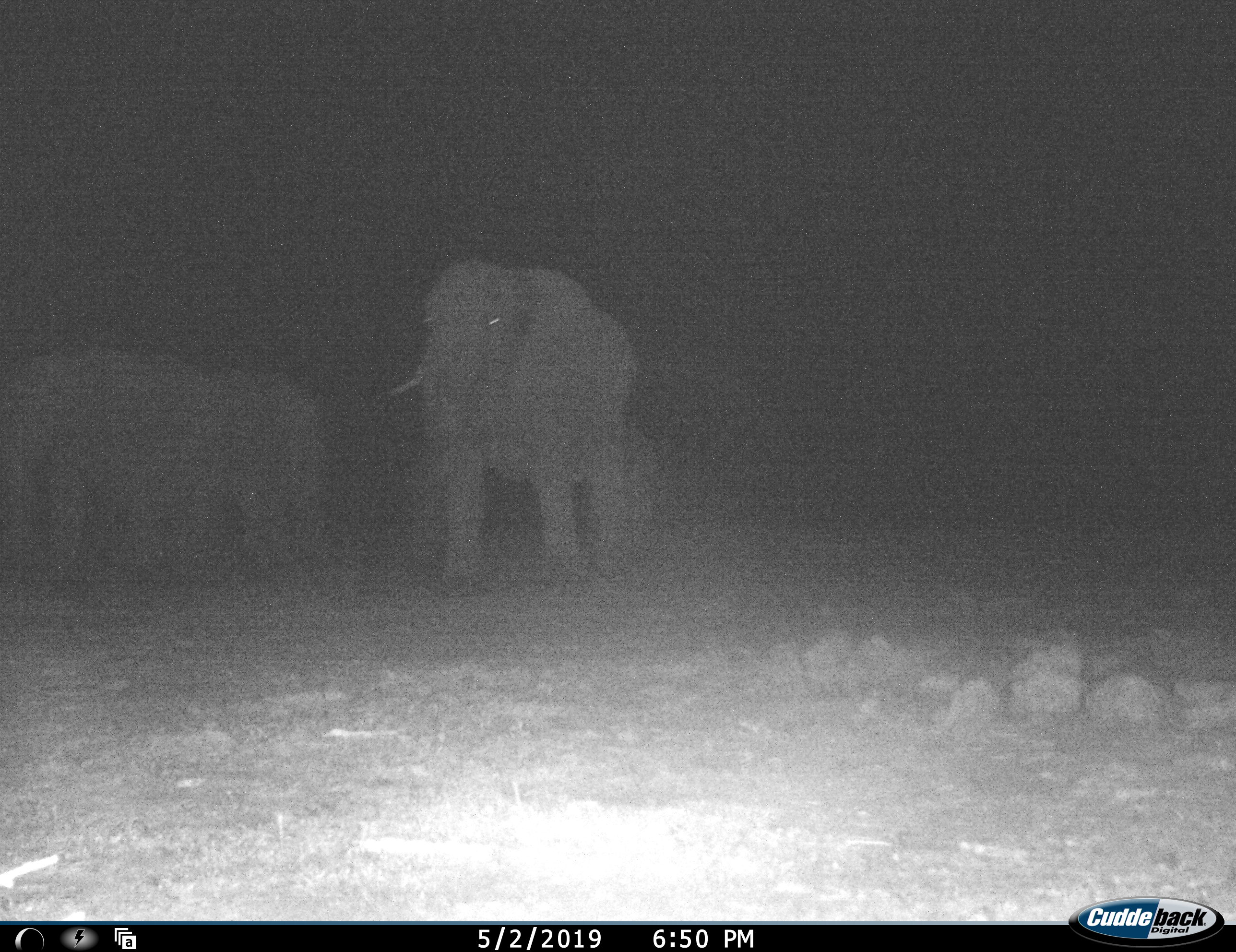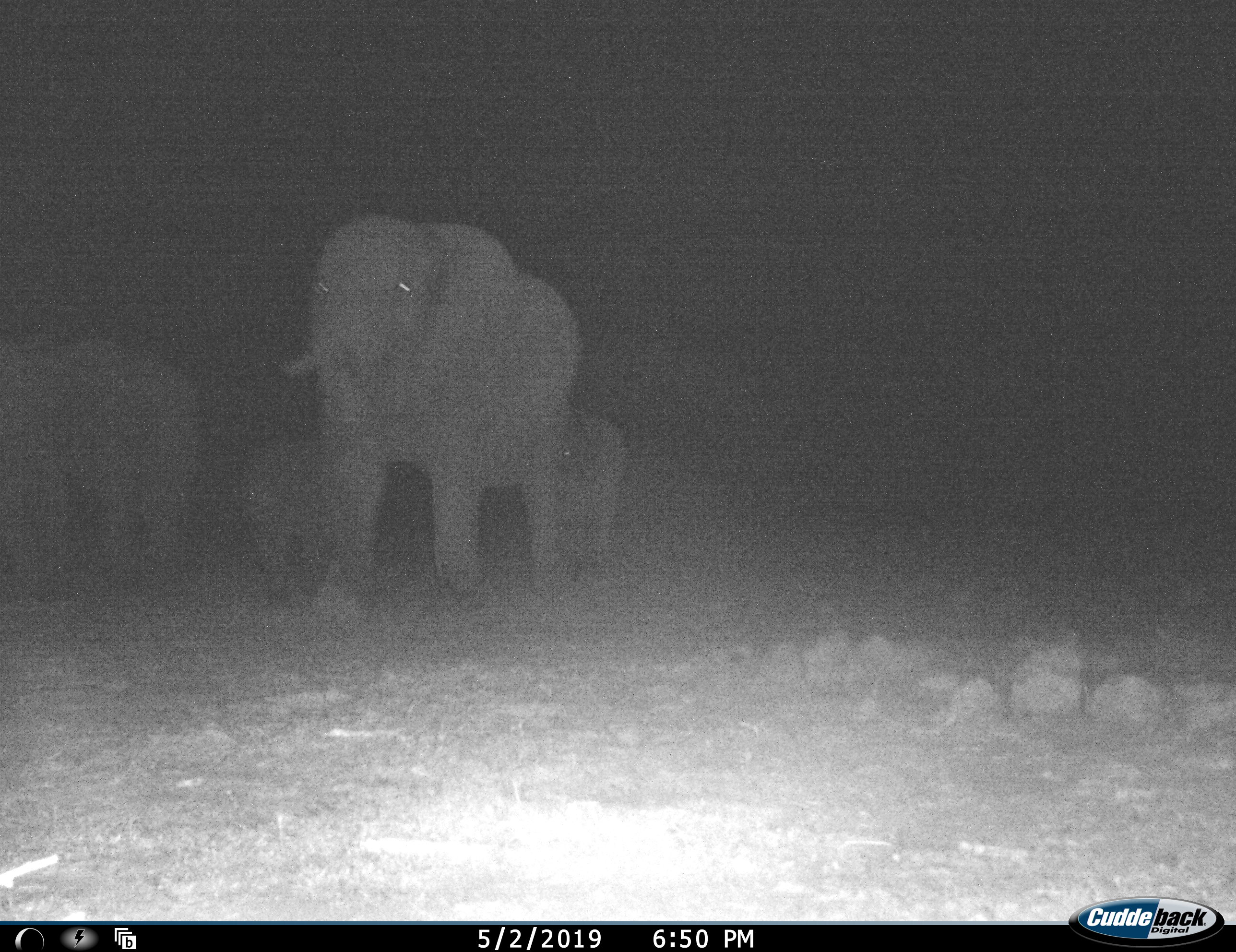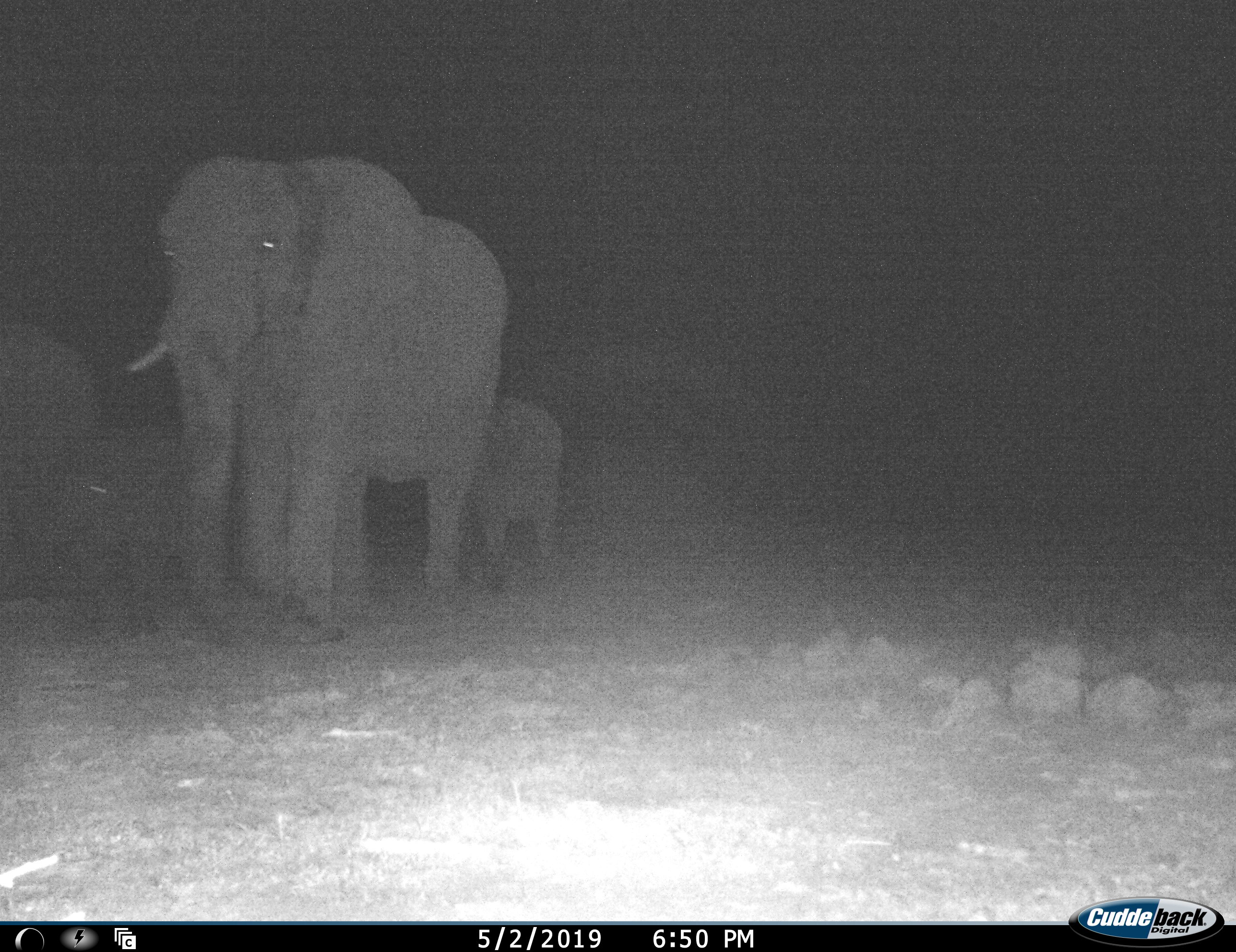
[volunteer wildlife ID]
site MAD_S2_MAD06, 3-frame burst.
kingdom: Animalia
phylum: Chordata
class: Mammalia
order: Proboscidea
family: Elephantidae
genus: Loxodonta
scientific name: Loxodonta africana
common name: african bush elephant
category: elephant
Elephant (african bush elephant) (Loxodonta africana), count 4. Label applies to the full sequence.